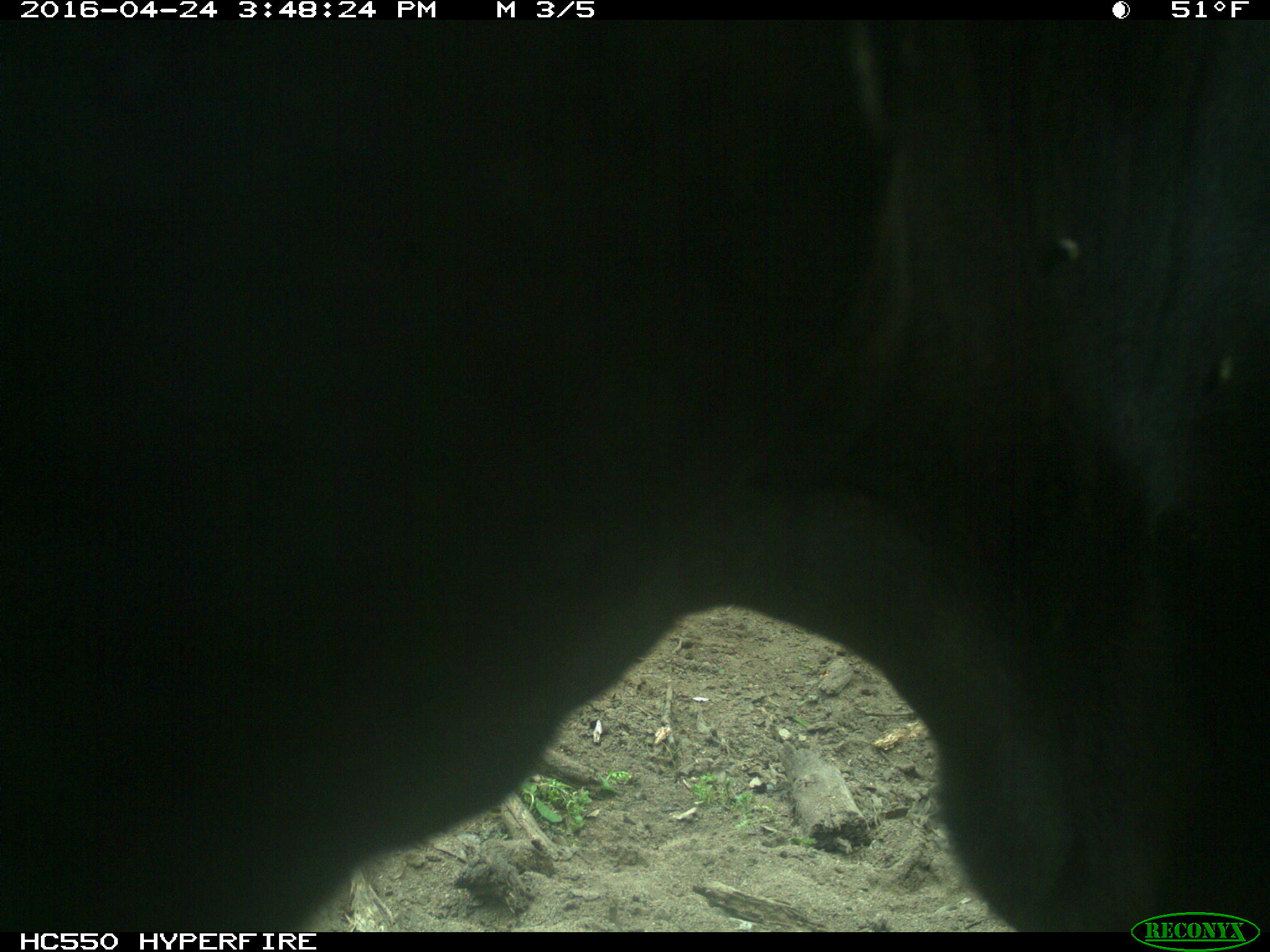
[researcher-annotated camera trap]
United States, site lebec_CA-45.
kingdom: Animalia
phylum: Chordata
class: Mammalia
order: Artiodactyla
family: Bovidae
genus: Bos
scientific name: Bos taurus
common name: domestic cow